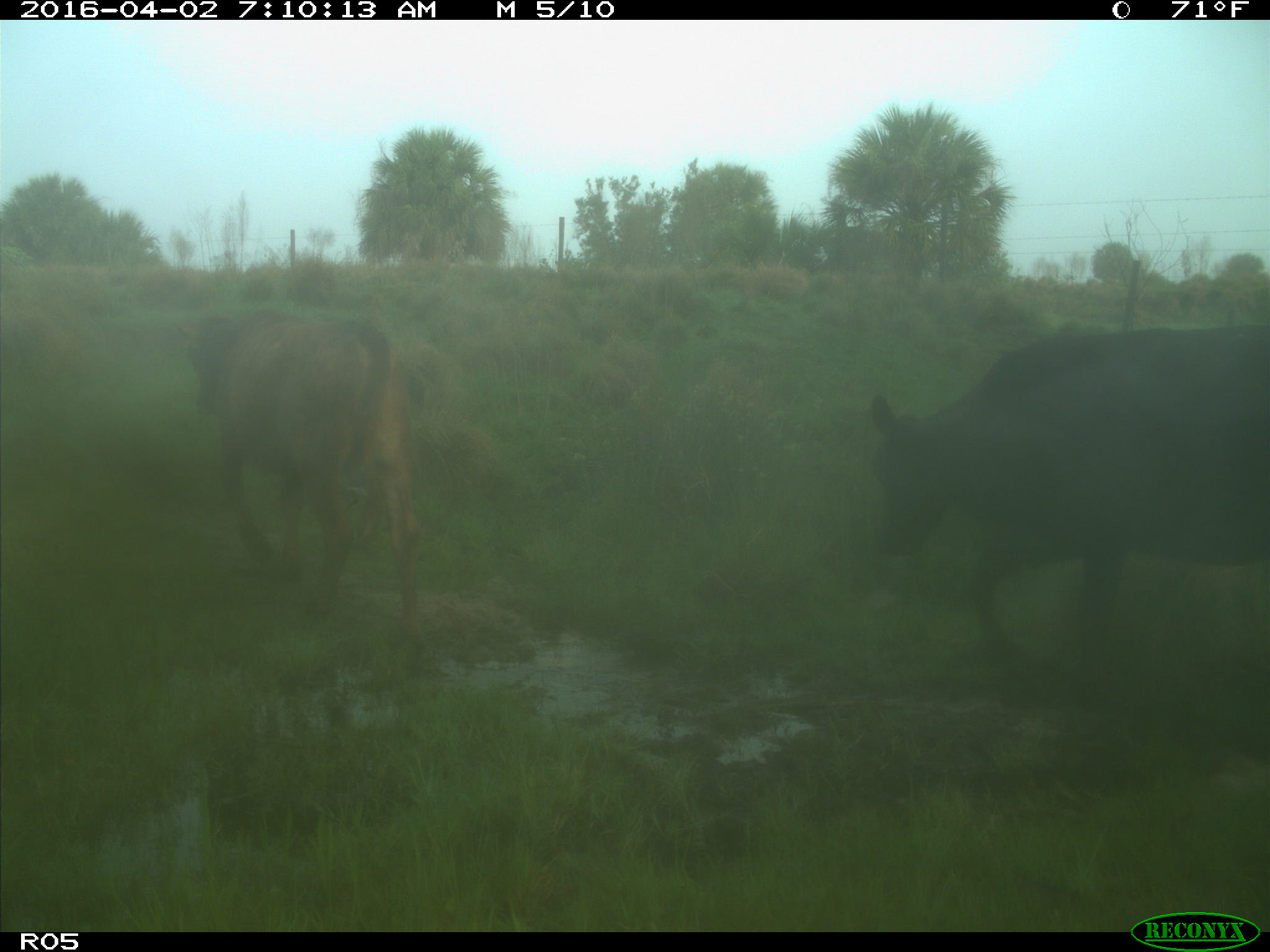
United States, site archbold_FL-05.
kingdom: Animalia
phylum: Chordata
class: Mammalia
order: Artiodactyla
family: Bovidae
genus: Bos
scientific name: Bos taurus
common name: domestic cow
Bos taurus (domestic cow).